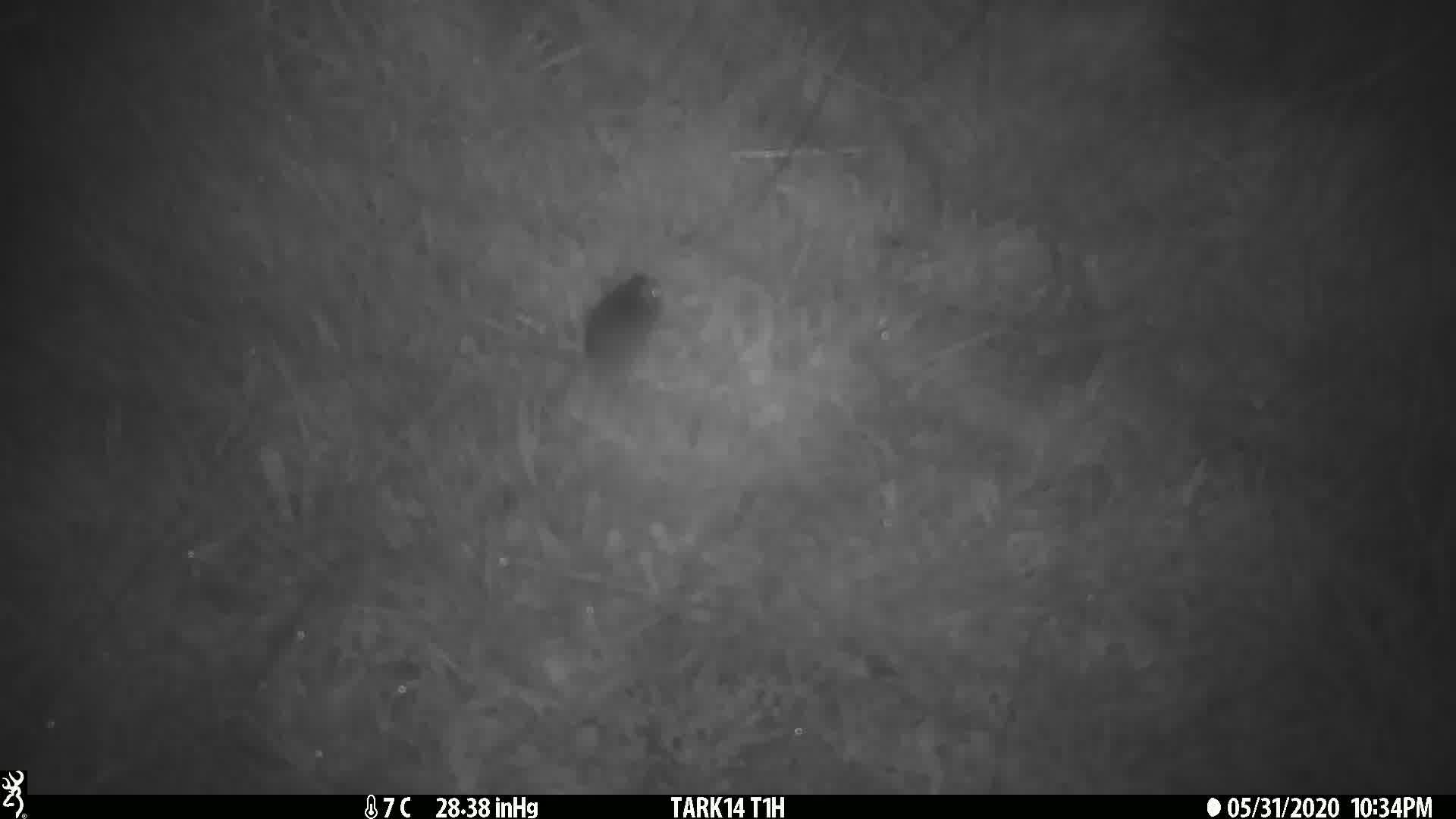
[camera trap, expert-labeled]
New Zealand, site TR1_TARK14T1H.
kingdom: Animalia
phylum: Chordata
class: Mammalia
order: Rodentia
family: Muridae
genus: Mus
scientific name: Mus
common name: mouse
Mouse (Mus).